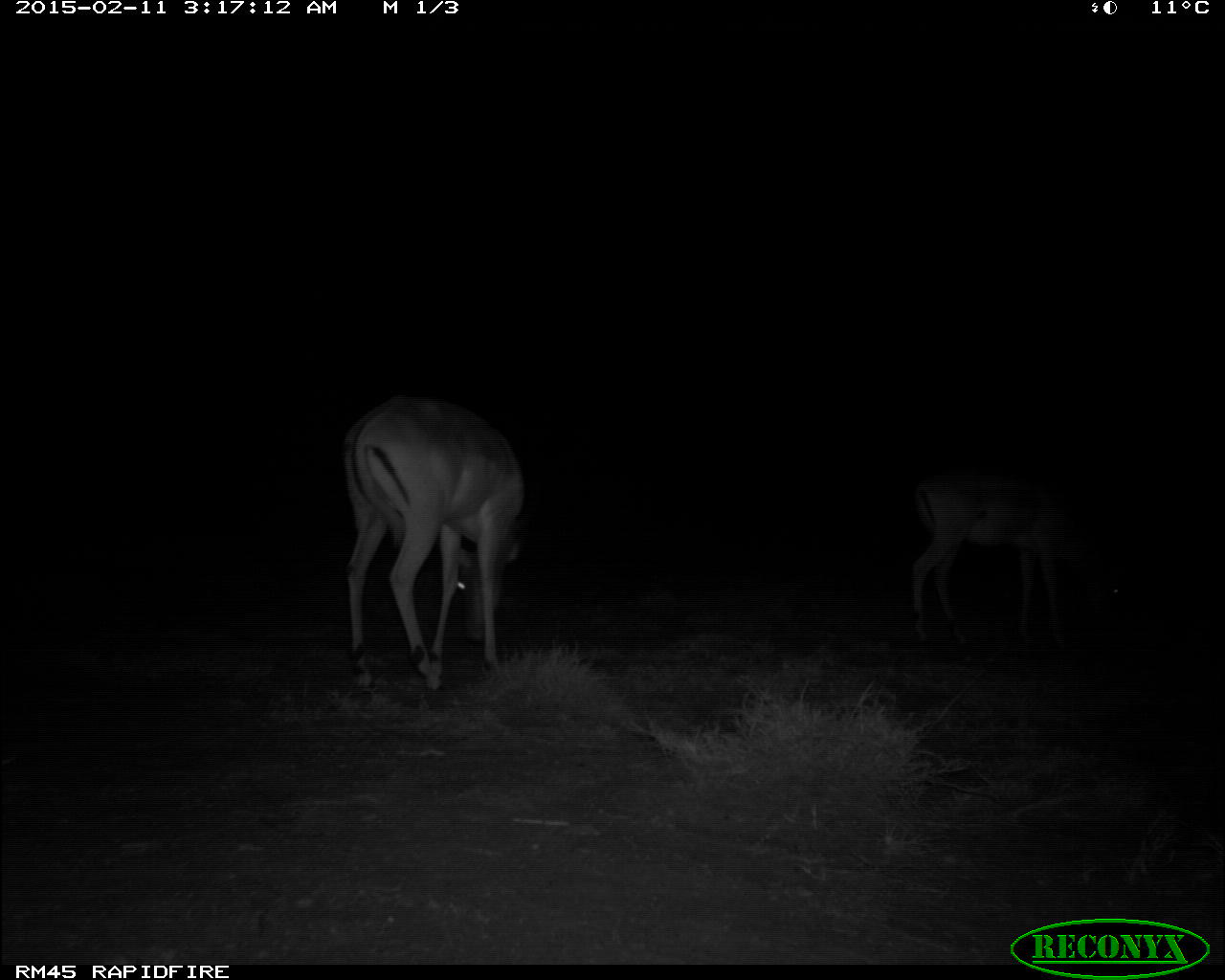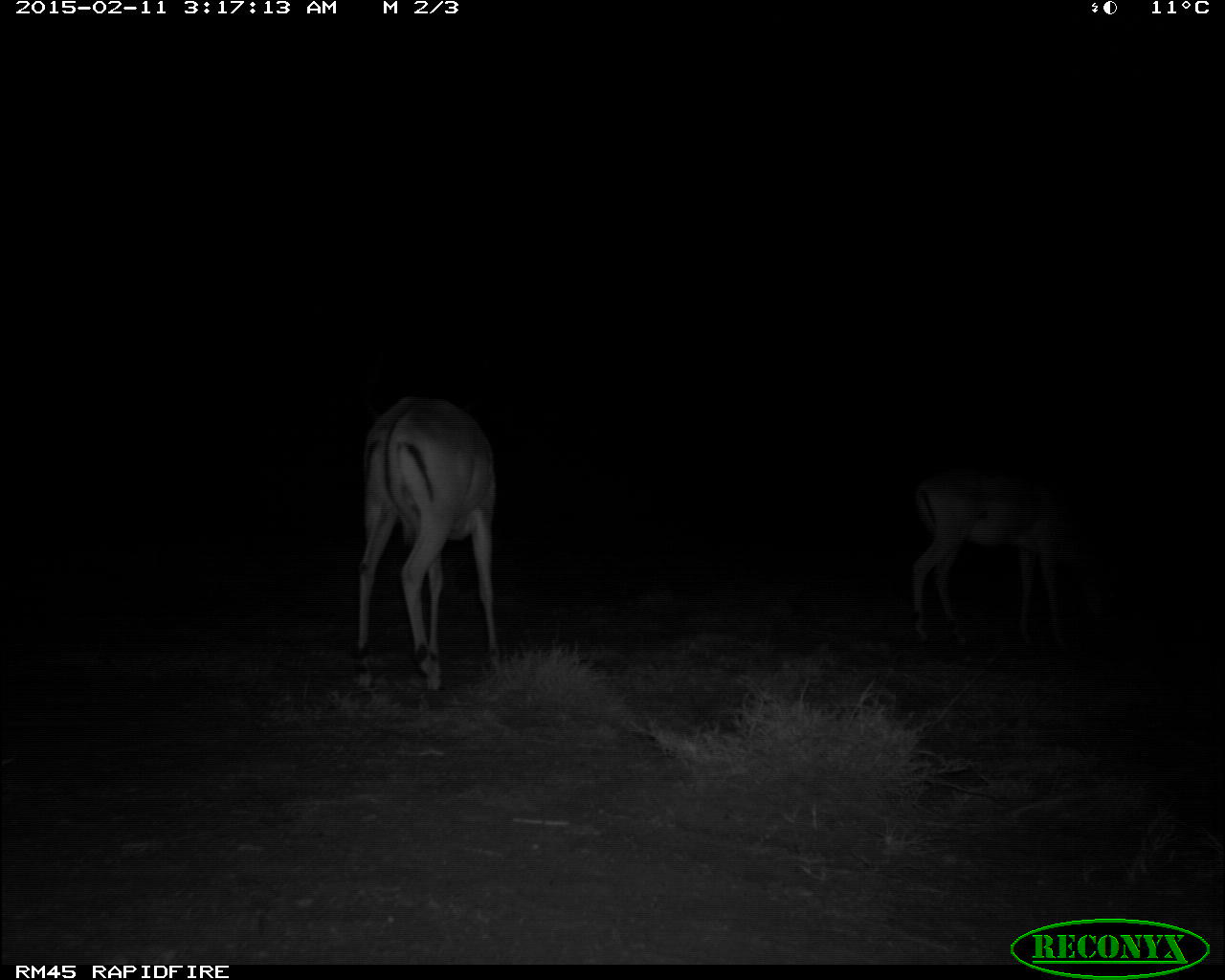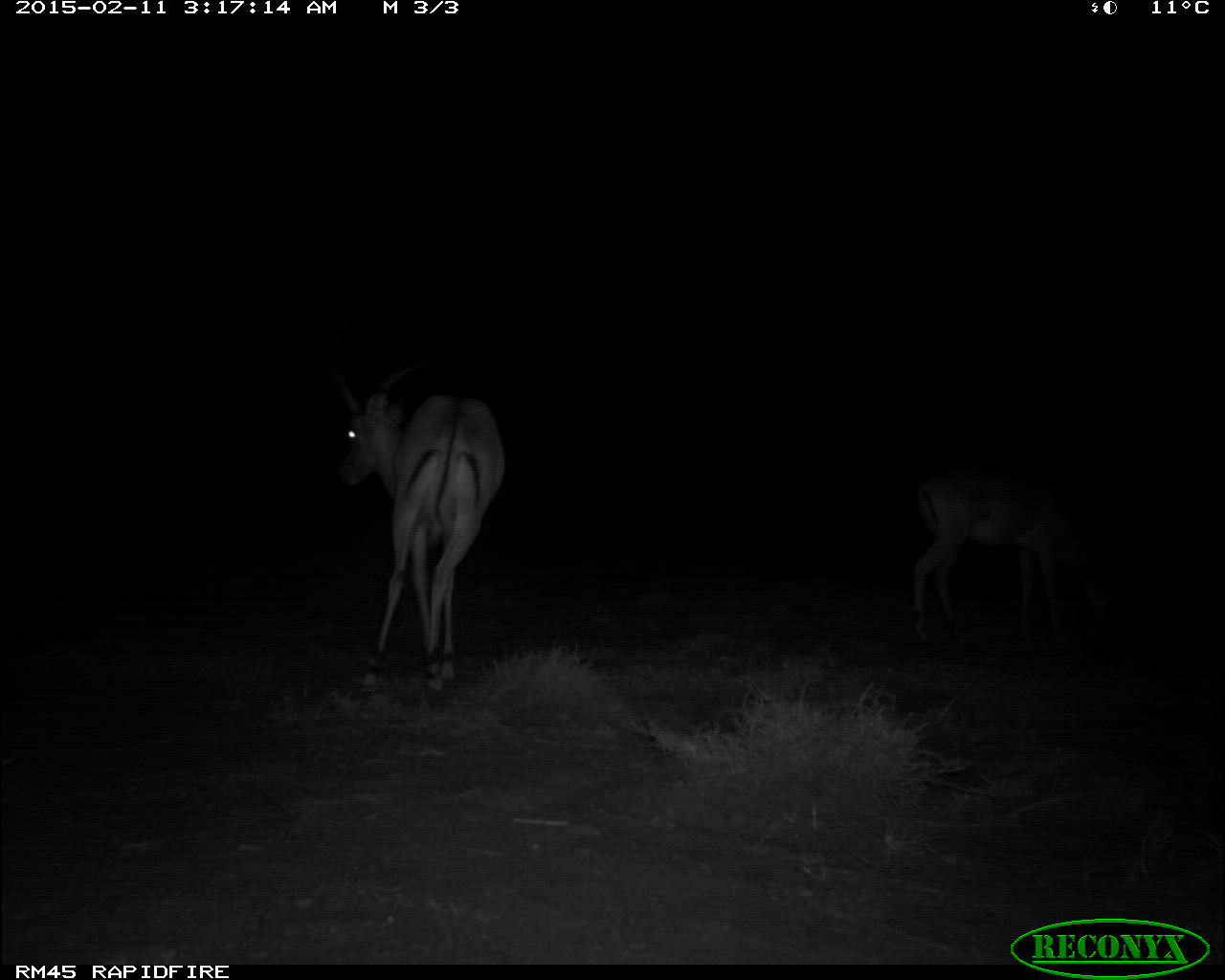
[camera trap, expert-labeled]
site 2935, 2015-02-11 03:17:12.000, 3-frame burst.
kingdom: Animalia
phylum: Chordata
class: Mammalia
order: Artiodactyla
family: Bovidae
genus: Aepyceros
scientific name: Aepyceros melampus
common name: impala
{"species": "Aepyceros melampus (impala)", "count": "2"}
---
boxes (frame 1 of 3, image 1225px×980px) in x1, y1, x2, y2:
aepyceros melampus: 339, 396, 538, 699; 905, 466, 1136, 642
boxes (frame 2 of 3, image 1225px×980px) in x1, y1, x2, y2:
aepyceros melampus: 350, 390, 507, 699; 899, 461, 1101, 650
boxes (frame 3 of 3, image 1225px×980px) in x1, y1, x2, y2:
aepyceros melampus: 323, 359, 511, 699; 905, 462, 1124, 636